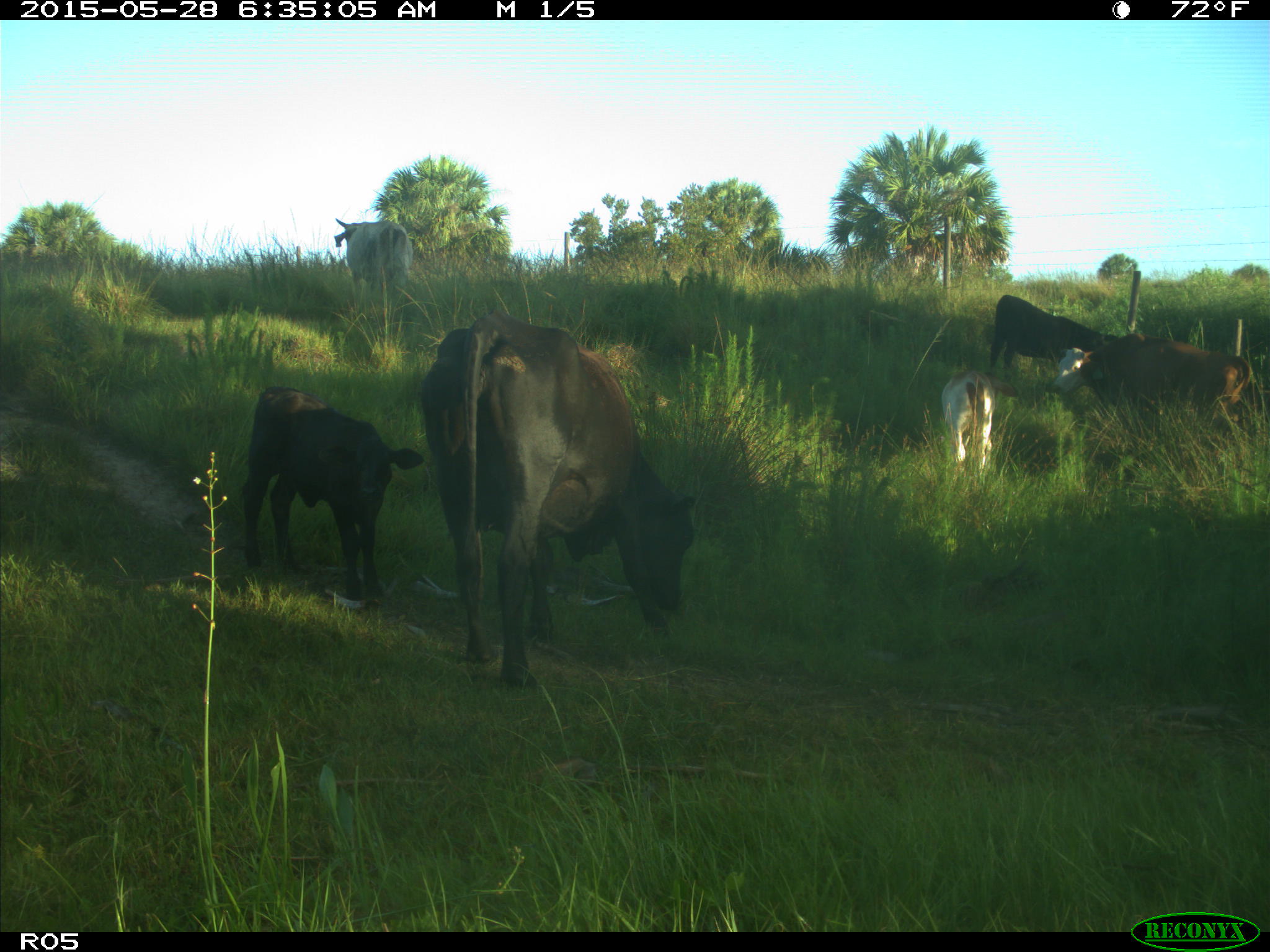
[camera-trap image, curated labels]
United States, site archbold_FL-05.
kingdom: Animalia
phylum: Chordata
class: Mammalia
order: Artiodactyla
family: Bovidae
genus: Bos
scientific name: Bos taurus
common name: domestic cow